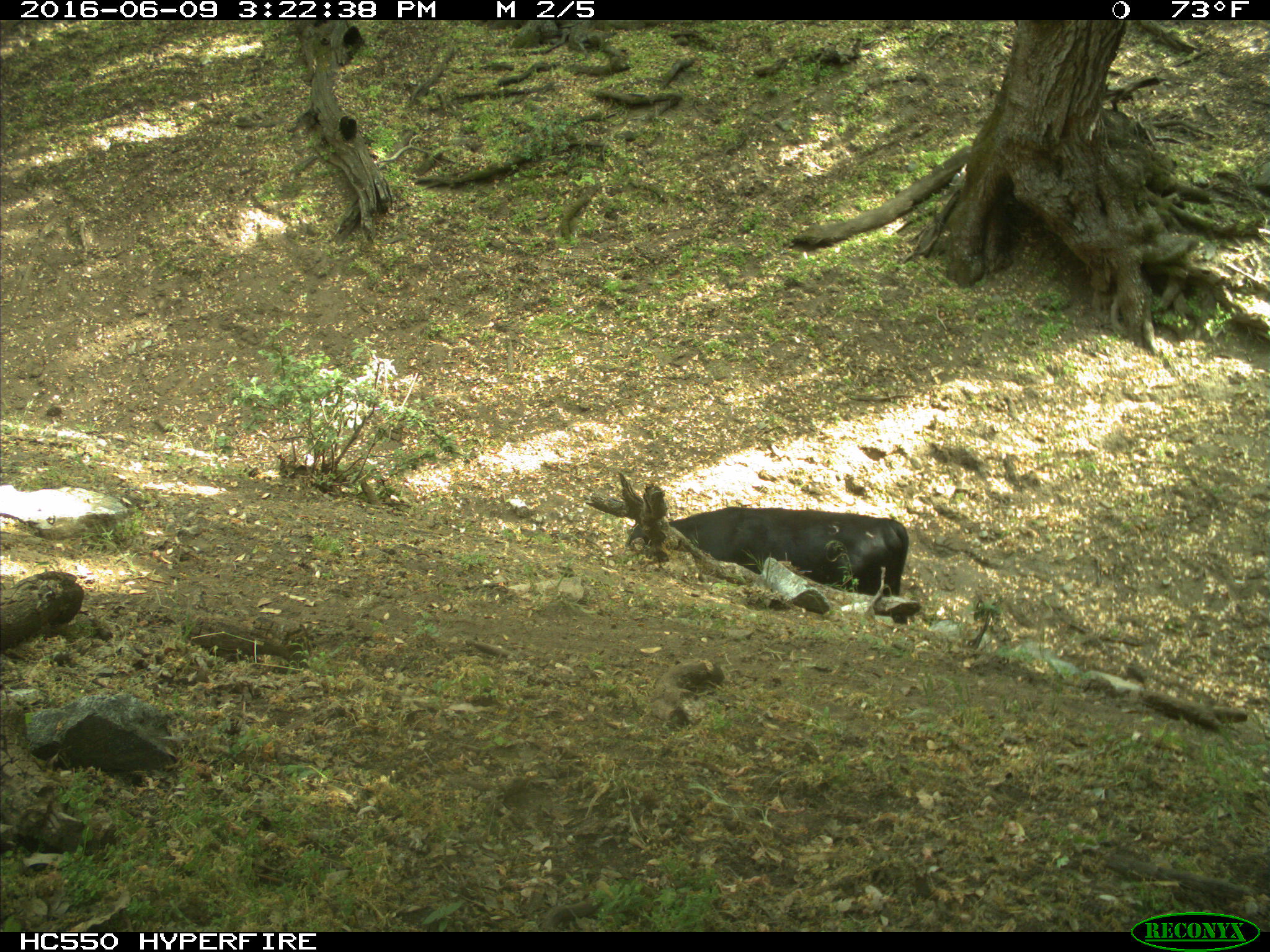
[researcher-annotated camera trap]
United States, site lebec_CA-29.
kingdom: Animalia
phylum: Chordata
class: Mammalia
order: Artiodactyla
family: Bovidae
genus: Bos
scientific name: Bos taurus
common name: domestic cow